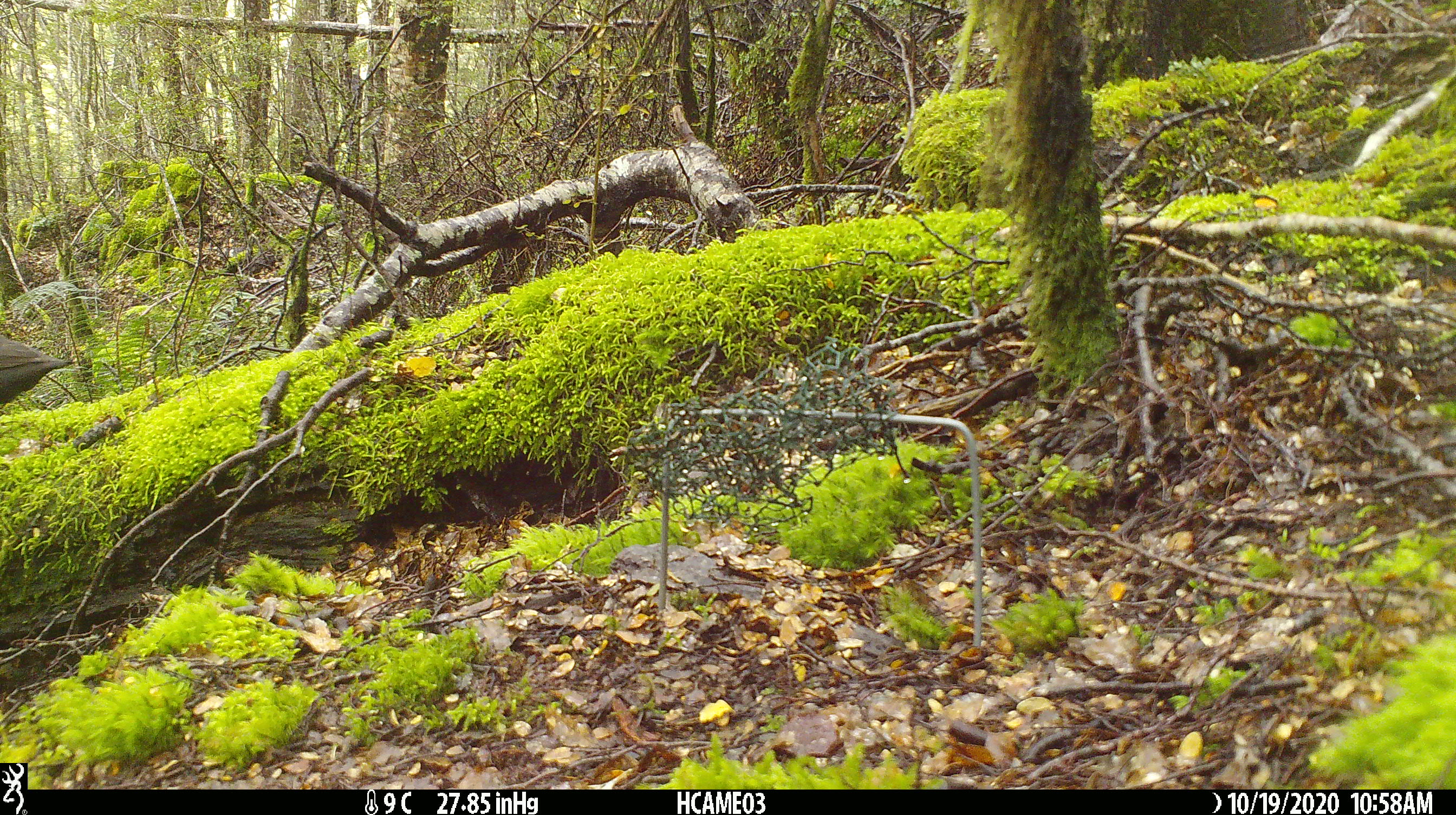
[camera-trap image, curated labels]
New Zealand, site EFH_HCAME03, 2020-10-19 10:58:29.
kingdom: Animalia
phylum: Chordata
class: Aves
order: Passeriformes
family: Turdidae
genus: Turdus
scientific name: Turdus merula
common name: eurasian blackbird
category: blackbird